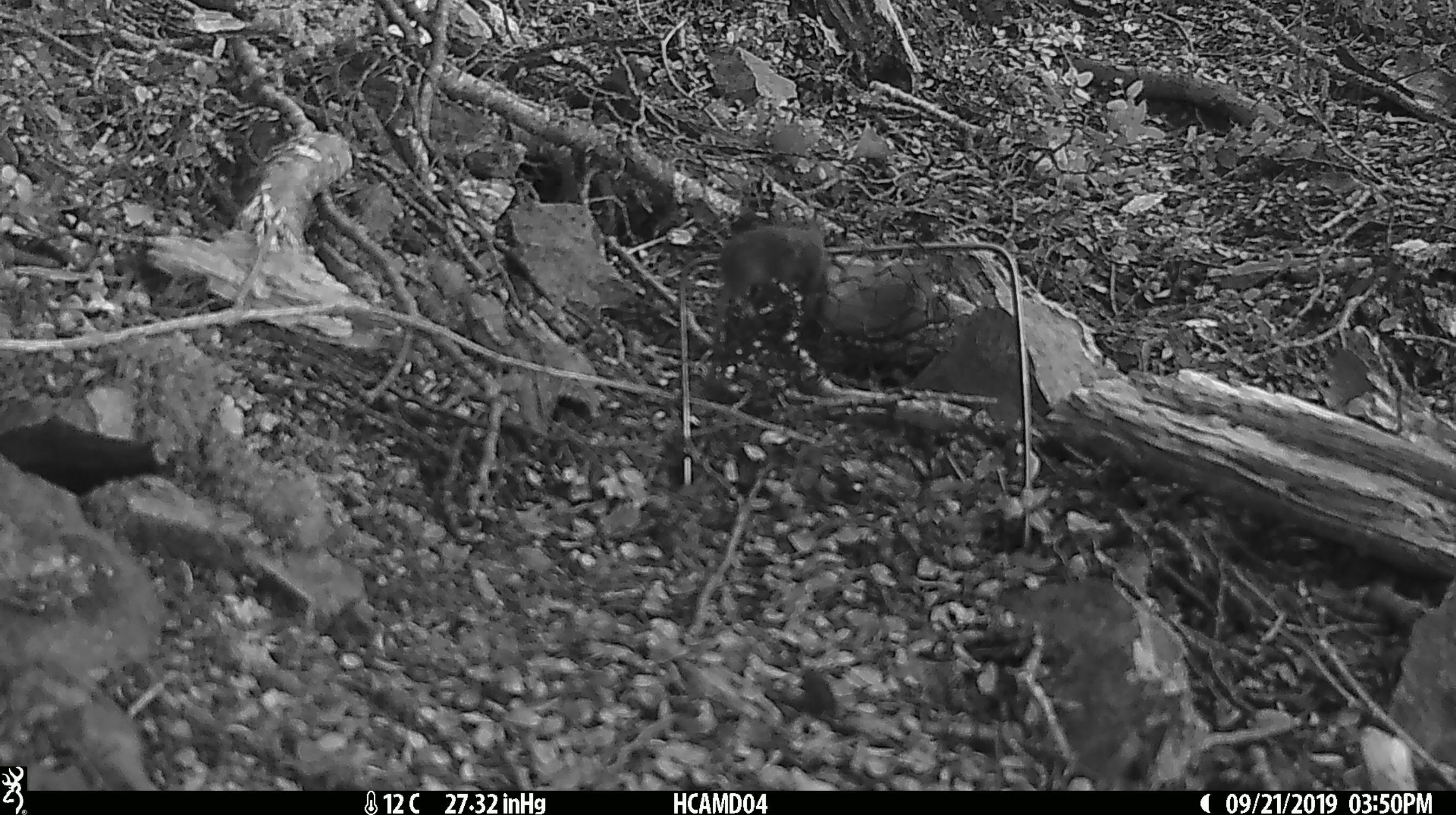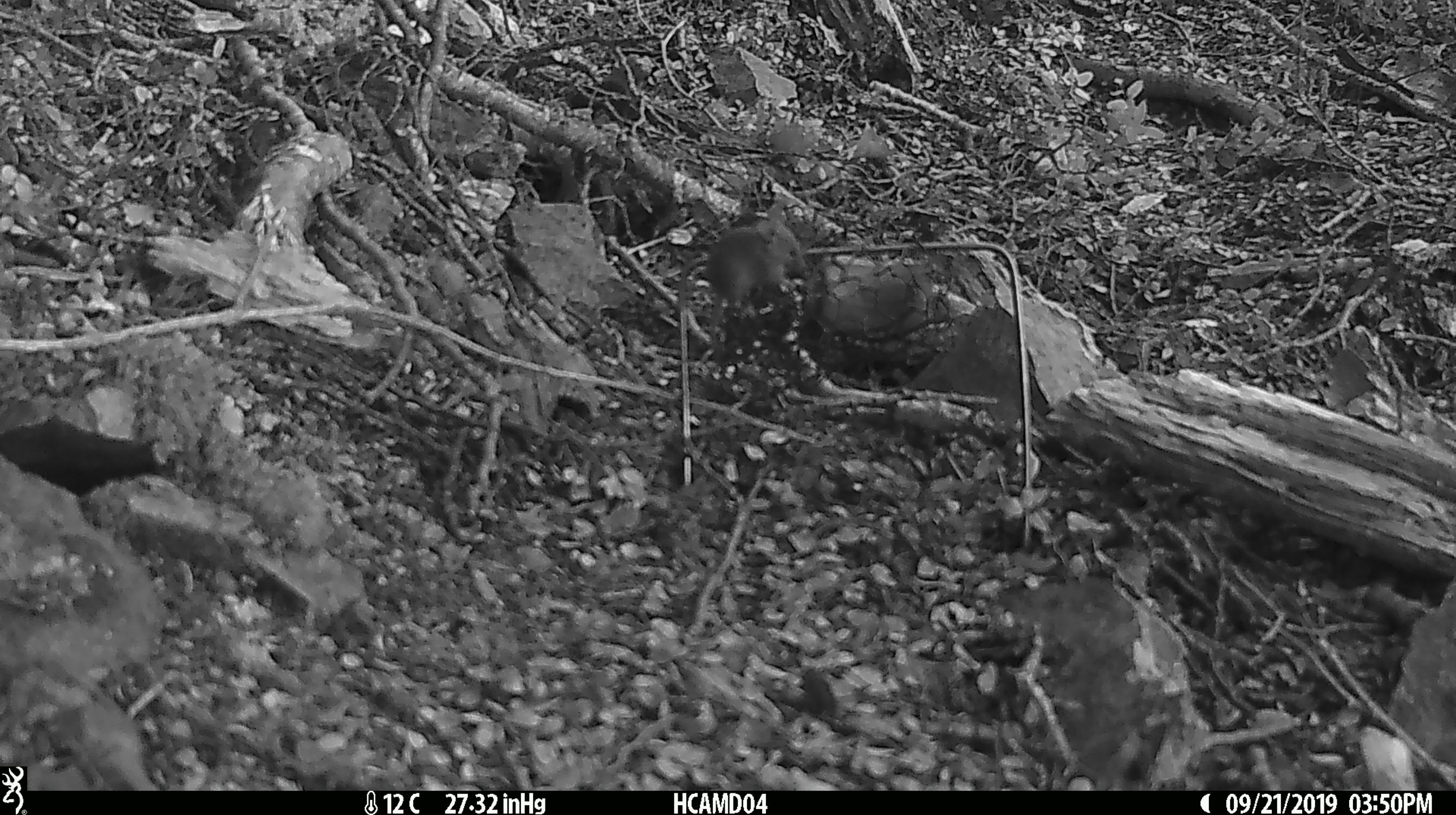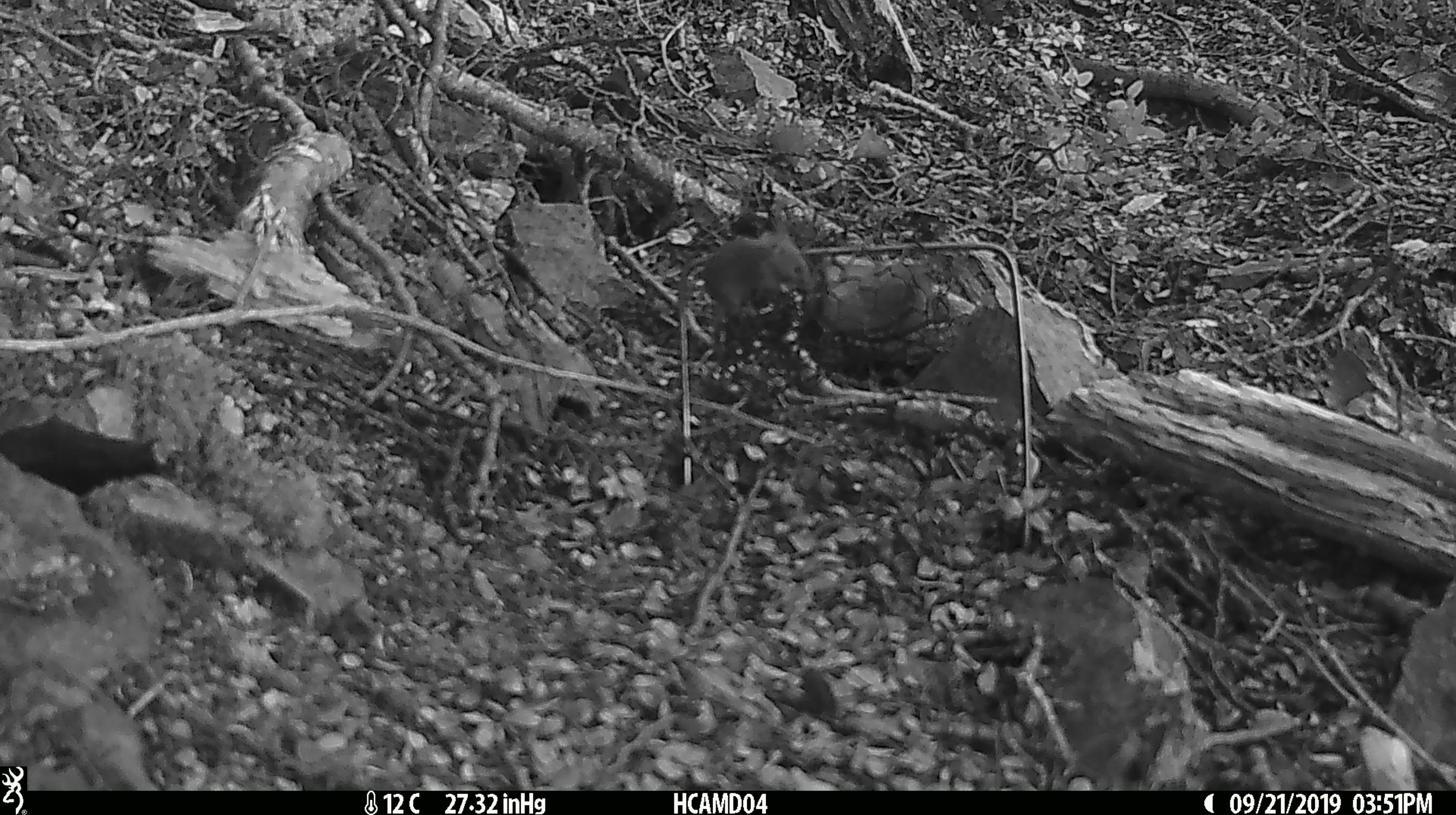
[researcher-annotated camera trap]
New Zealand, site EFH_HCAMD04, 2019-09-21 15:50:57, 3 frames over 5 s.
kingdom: Animalia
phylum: Chordata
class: Mammalia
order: Rodentia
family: Muridae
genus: Mus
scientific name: Mus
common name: mouse